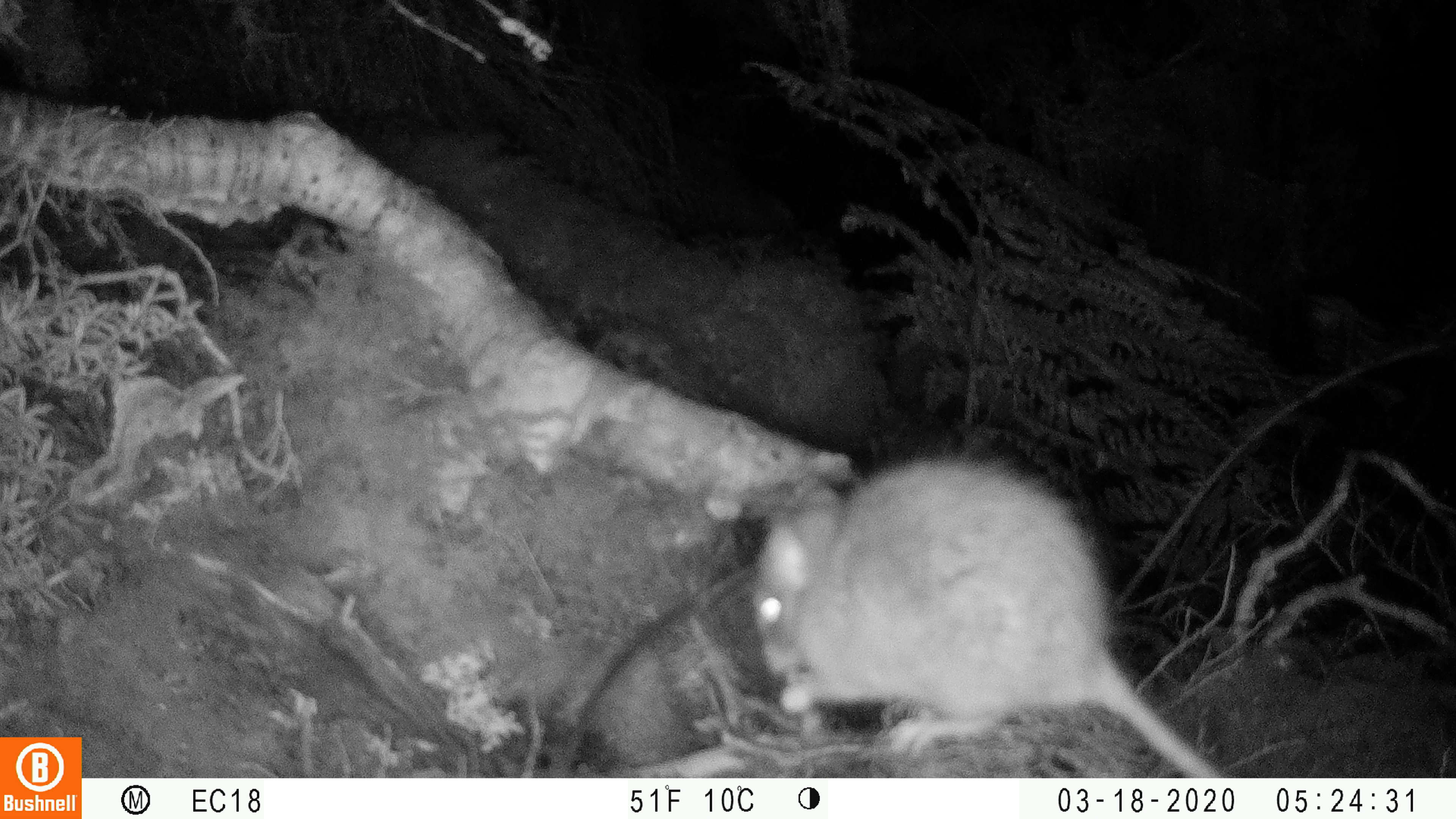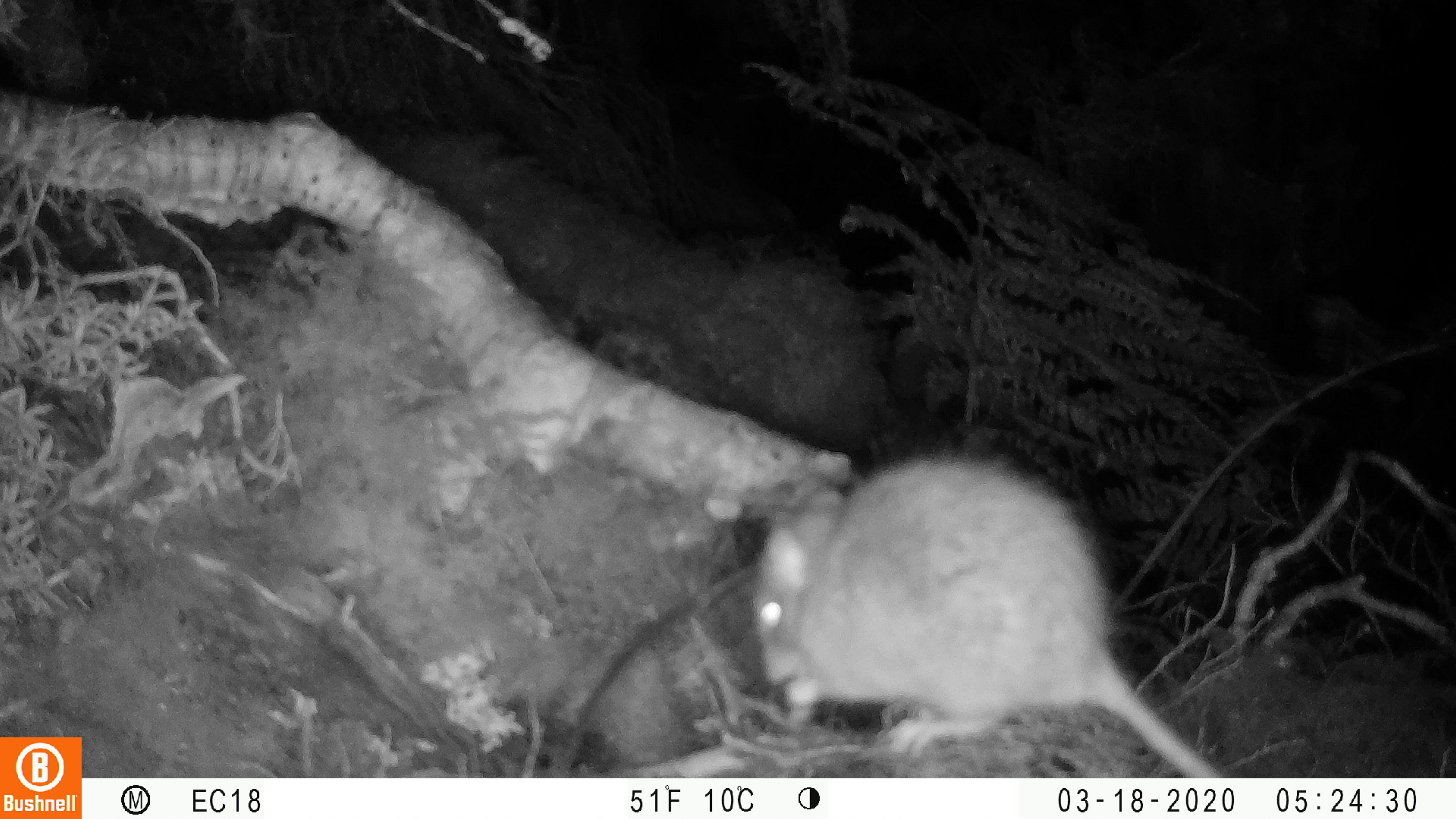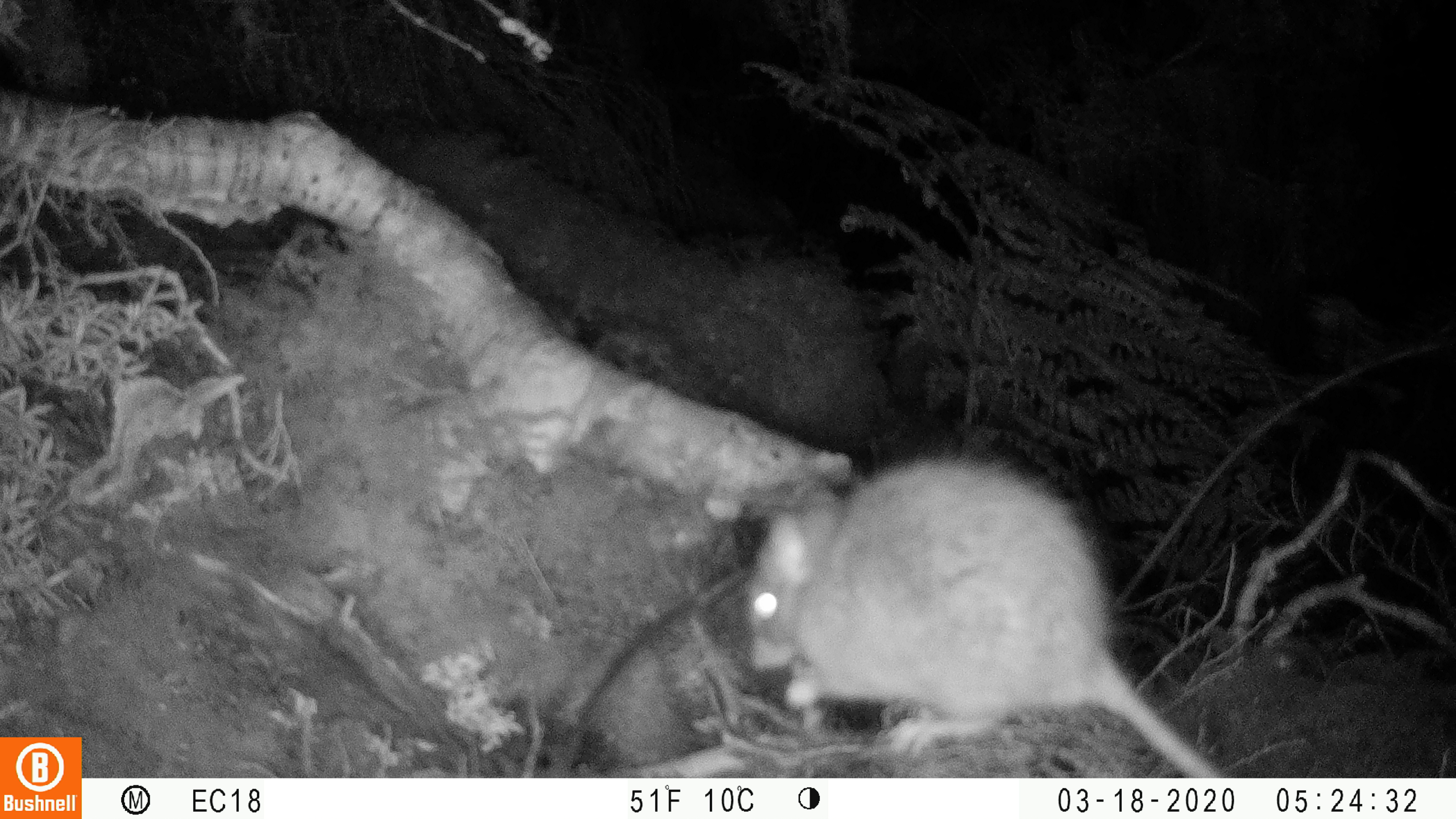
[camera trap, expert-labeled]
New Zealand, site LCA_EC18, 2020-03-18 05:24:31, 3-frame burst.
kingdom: Animalia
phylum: Chordata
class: Mammalia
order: Rodentia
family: Muridae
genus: Rattus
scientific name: Rattus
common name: rat